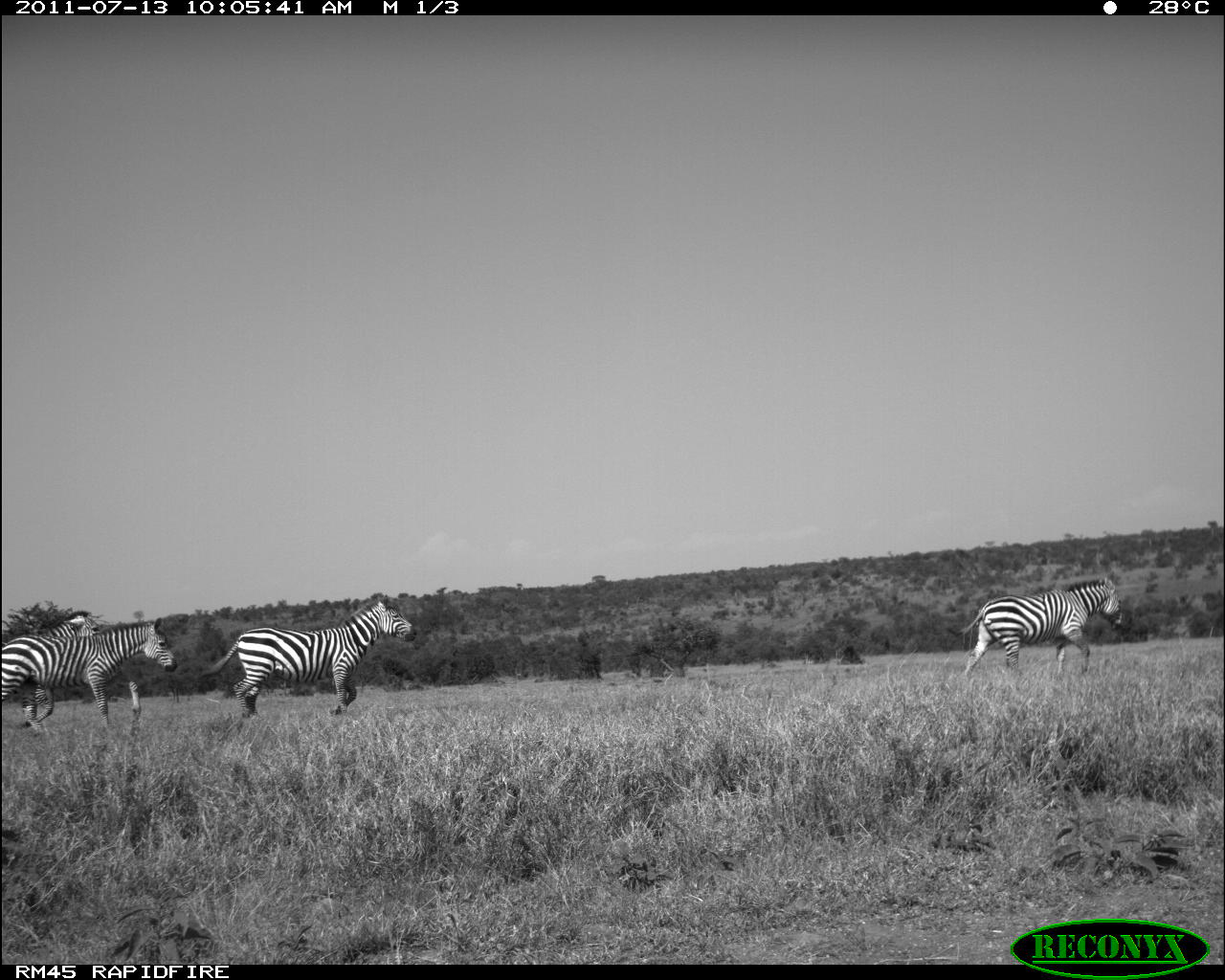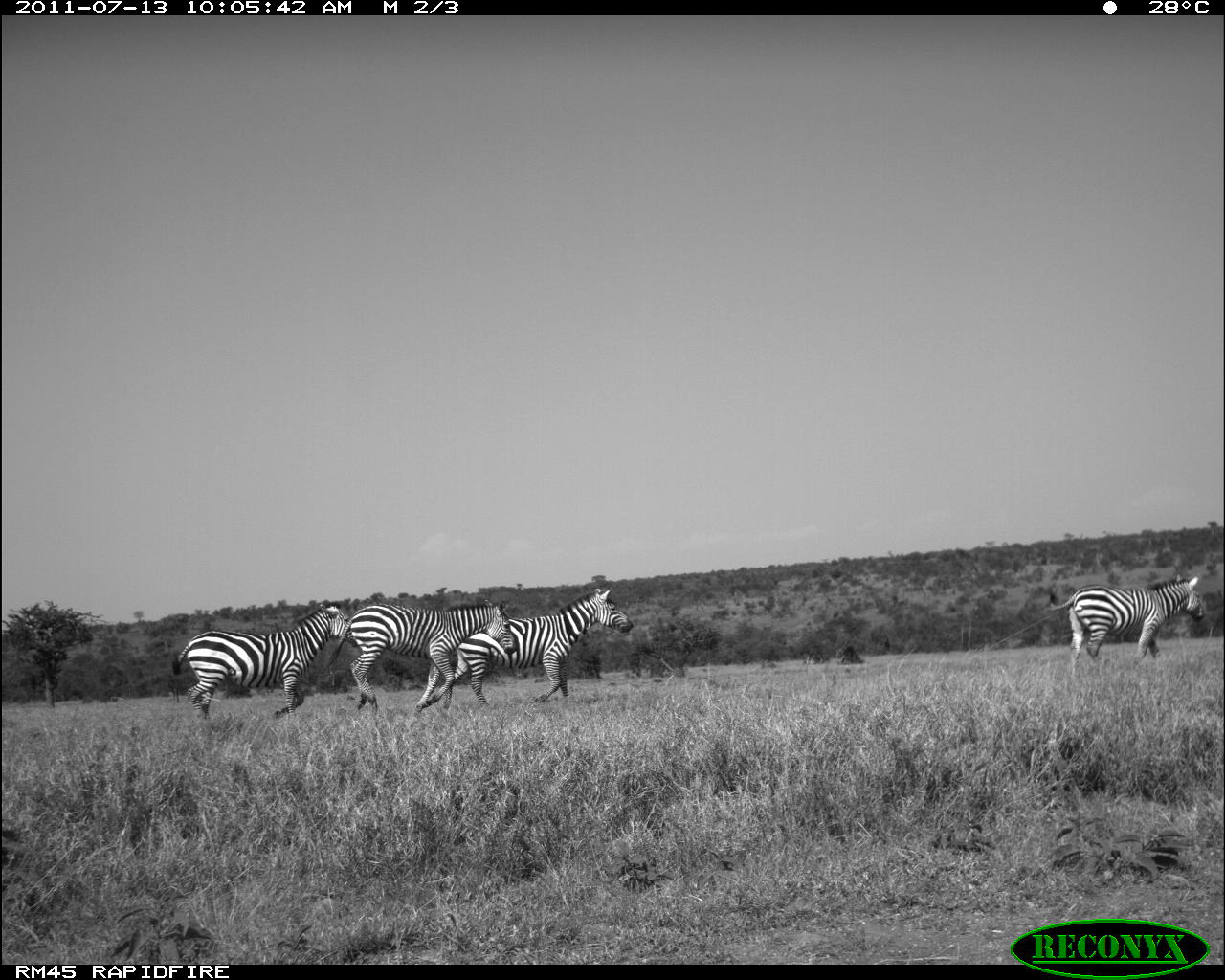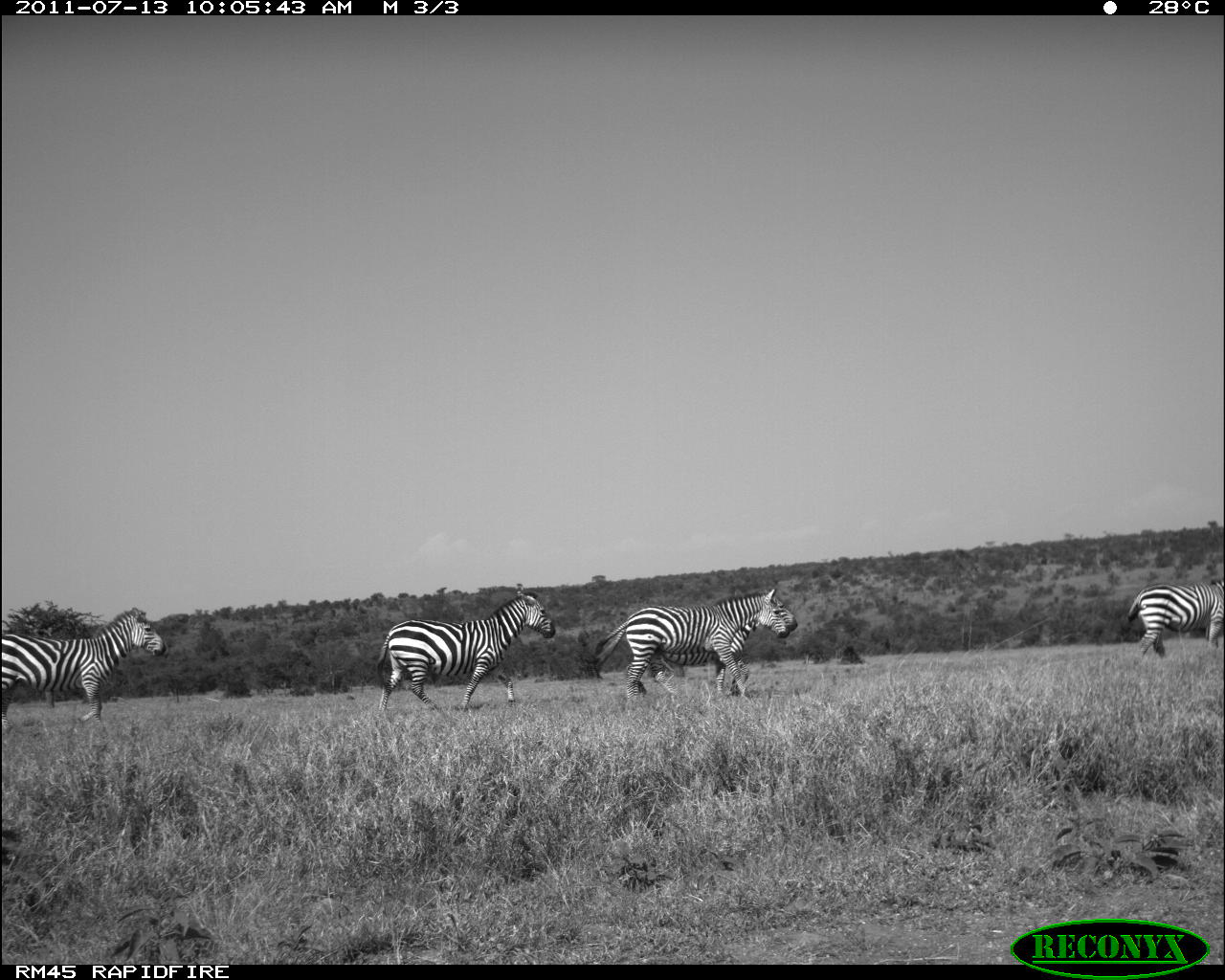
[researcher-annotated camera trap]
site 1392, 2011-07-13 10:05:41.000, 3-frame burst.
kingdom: Animalia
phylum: Chordata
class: Mammalia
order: Perissodactyla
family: Equidae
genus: Equus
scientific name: Equus quagga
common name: plains zebra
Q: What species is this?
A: Equus quagga (plains zebra).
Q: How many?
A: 4.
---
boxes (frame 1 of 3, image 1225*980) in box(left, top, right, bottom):
equus quagga: box(198, 594, 416, 716); box(1, 617, 177, 727); box(946, 576, 1123, 676); box(18, 610, 101, 728)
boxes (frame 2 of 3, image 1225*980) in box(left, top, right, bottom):
equus quagga: box(442, 588, 633, 709); box(172, 602, 357, 718); box(328, 599, 516, 712); box(1046, 574, 1205, 676)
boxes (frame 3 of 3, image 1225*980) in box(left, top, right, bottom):
equus quagga: box(593, 588, 790, 700); box(376, 592, 555, 712); box(595, 588, 797, 693); box(0, 607, 165, 732); box(1125, 578, 1224, 655)